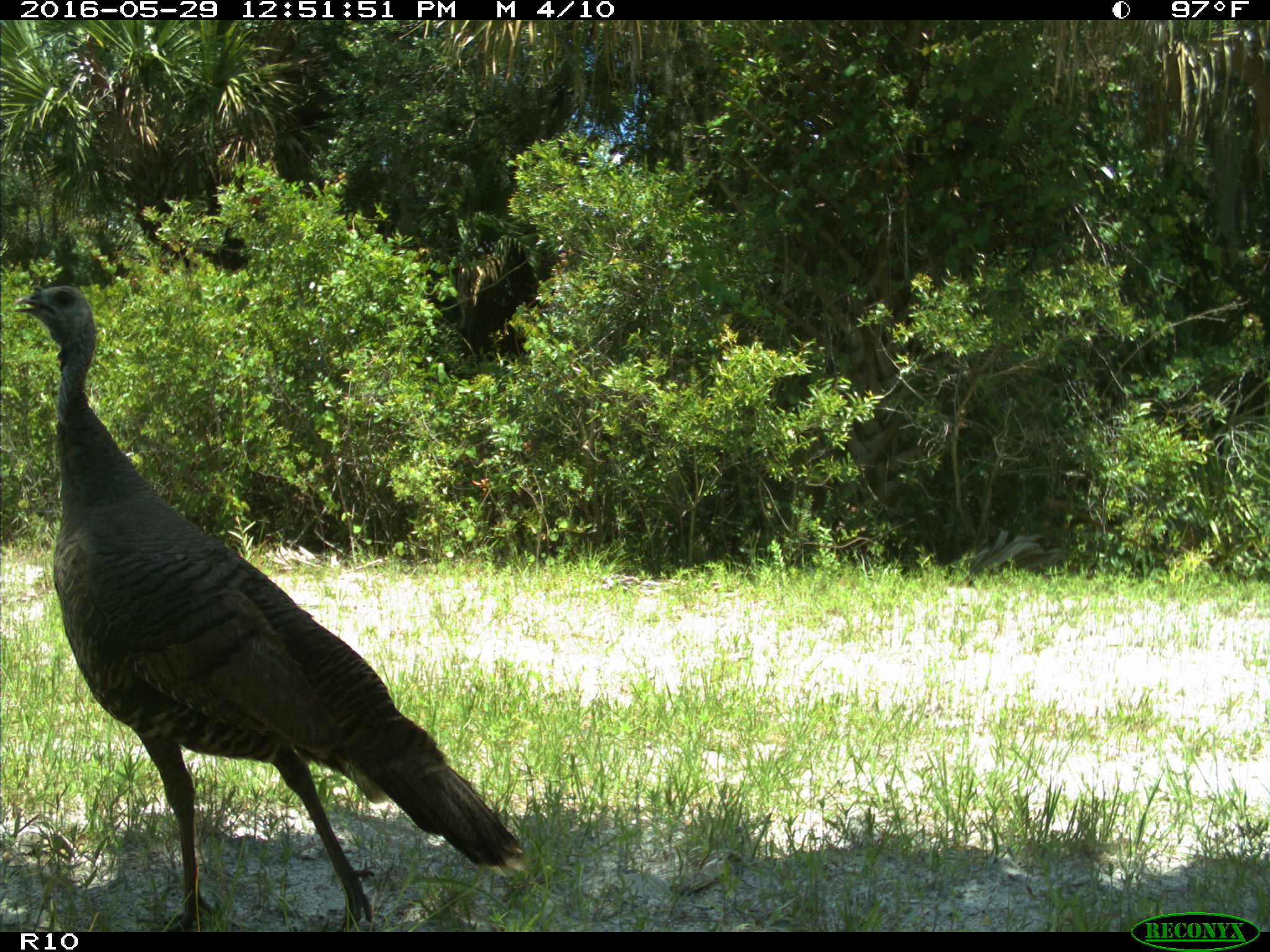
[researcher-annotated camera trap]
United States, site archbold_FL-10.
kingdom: Animalia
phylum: Chordata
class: Aves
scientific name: Aves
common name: birds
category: unidentified bird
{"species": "unidentified bird (birds) (Aves)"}